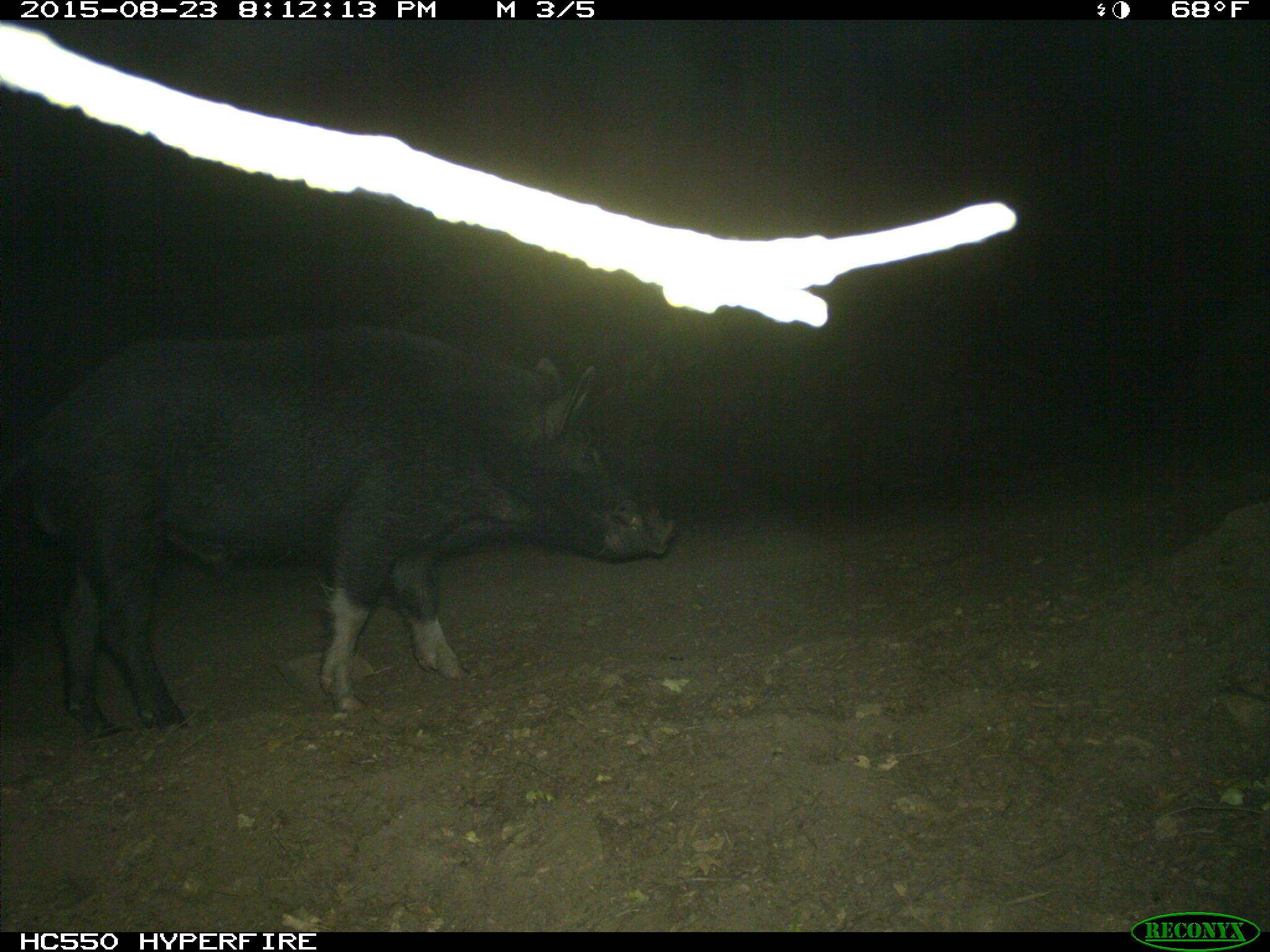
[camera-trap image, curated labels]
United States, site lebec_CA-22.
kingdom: Animalia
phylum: Chordata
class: Mammalia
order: Artiodactyla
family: Suidae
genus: Sus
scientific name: Sus scrofa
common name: wild boar